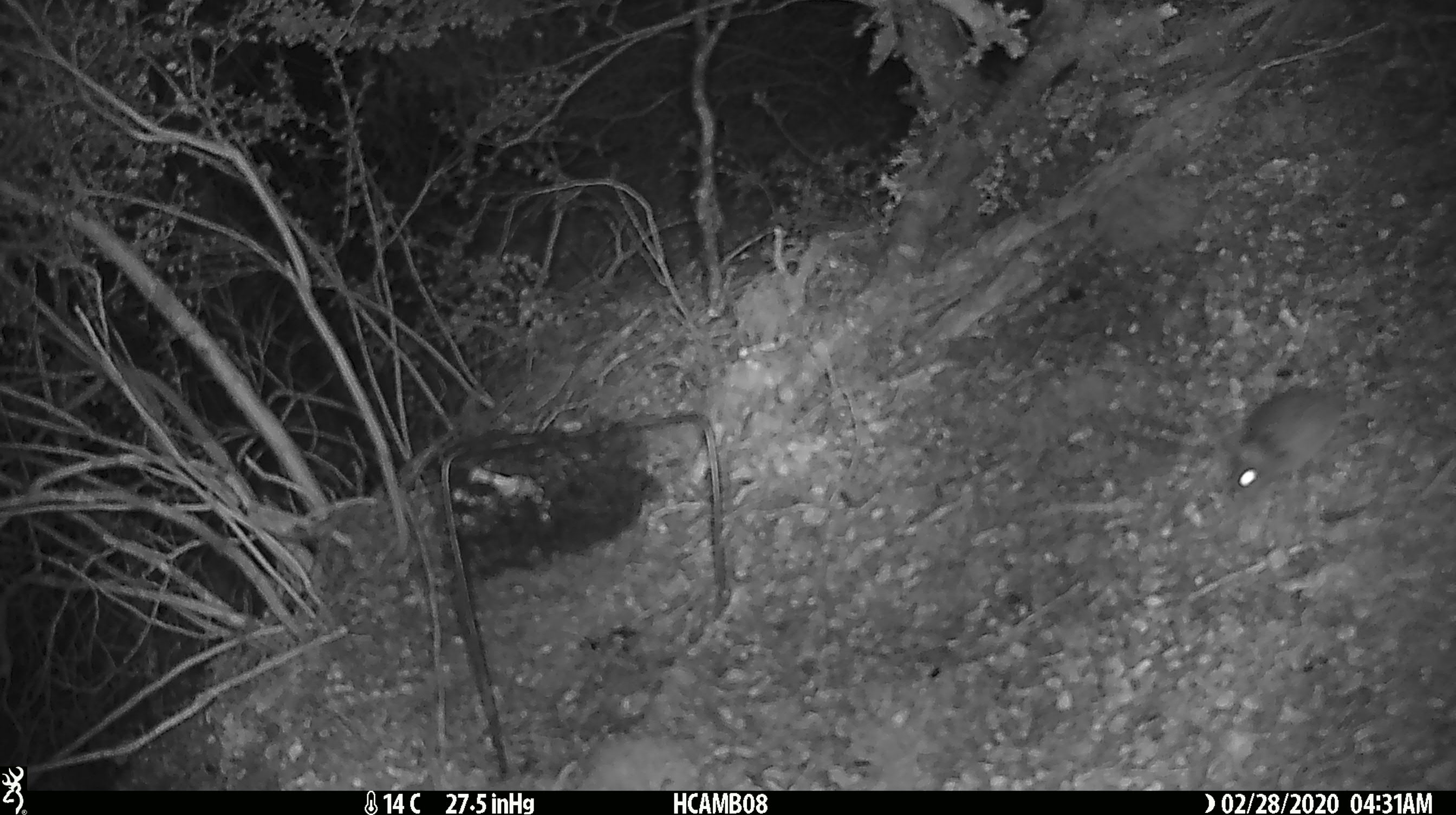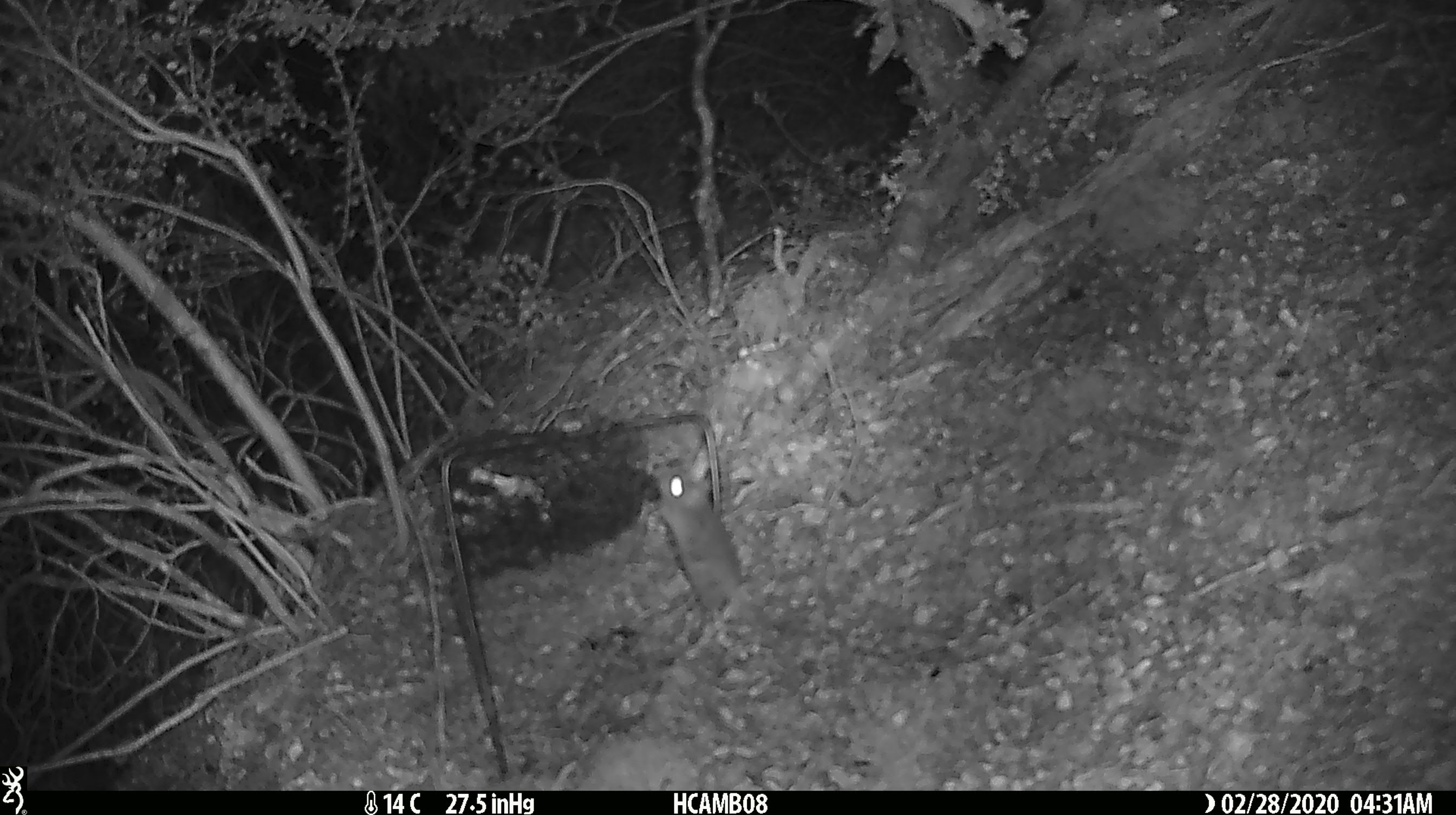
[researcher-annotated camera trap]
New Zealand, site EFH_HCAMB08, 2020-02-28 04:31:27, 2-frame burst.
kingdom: Animalia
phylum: Chordata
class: Mammalia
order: Rodentia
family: Muridae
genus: Mus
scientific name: Mus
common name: mouse